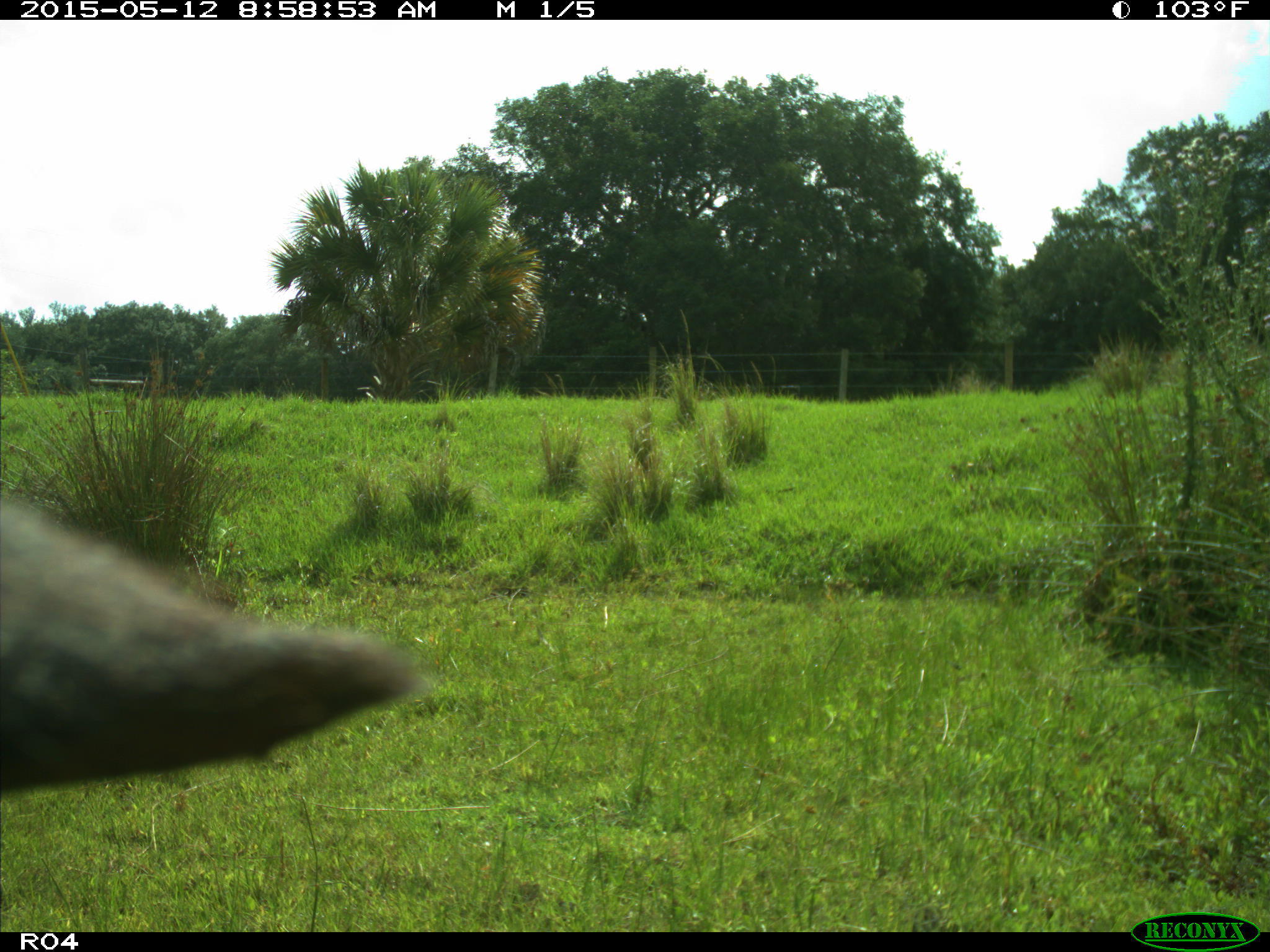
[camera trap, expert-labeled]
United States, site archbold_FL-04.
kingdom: Animalia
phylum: Chordata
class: Mammalia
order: Artiodactyla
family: Bovidae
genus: Bos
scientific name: Bos taurus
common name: domestic cow